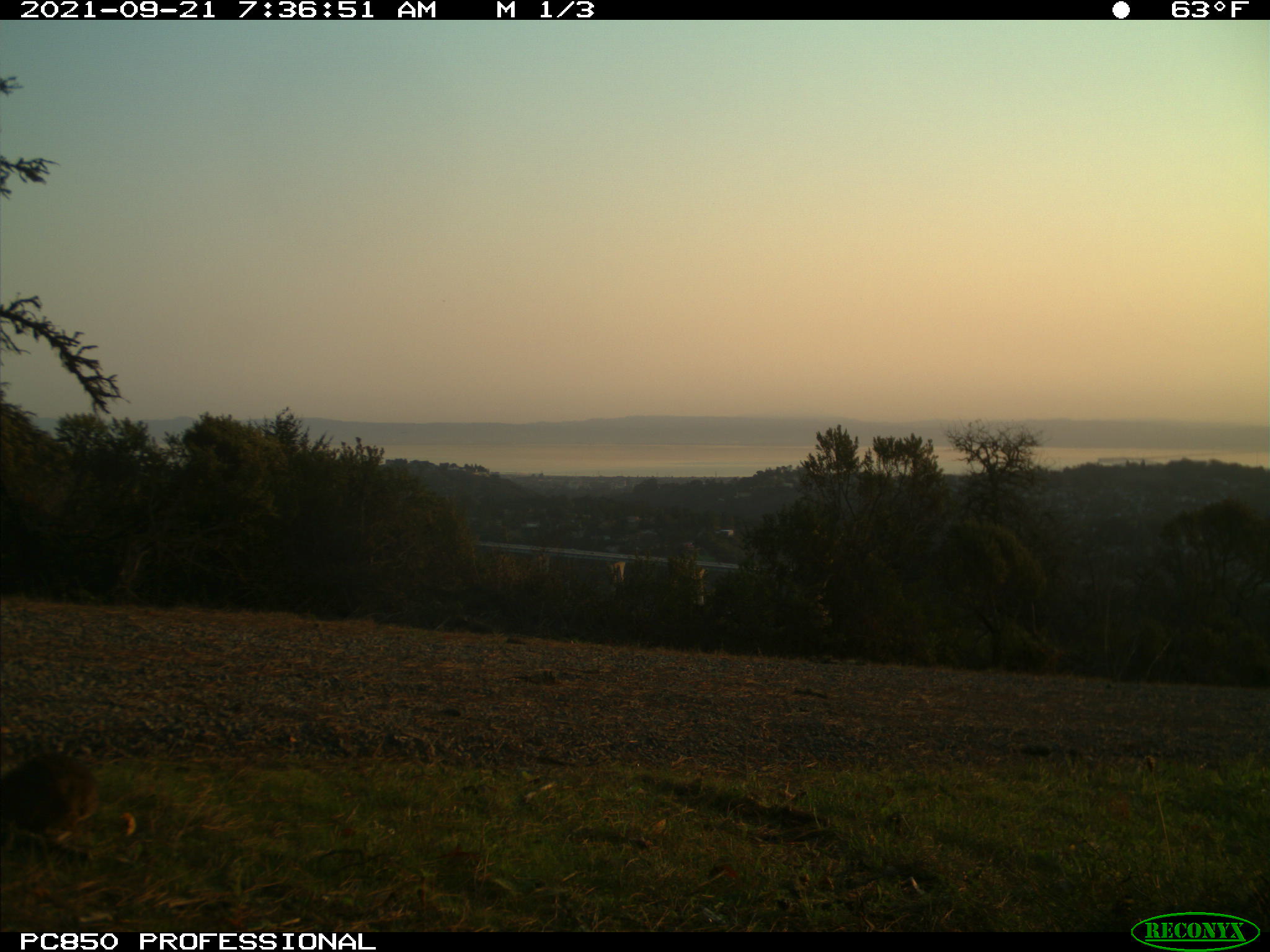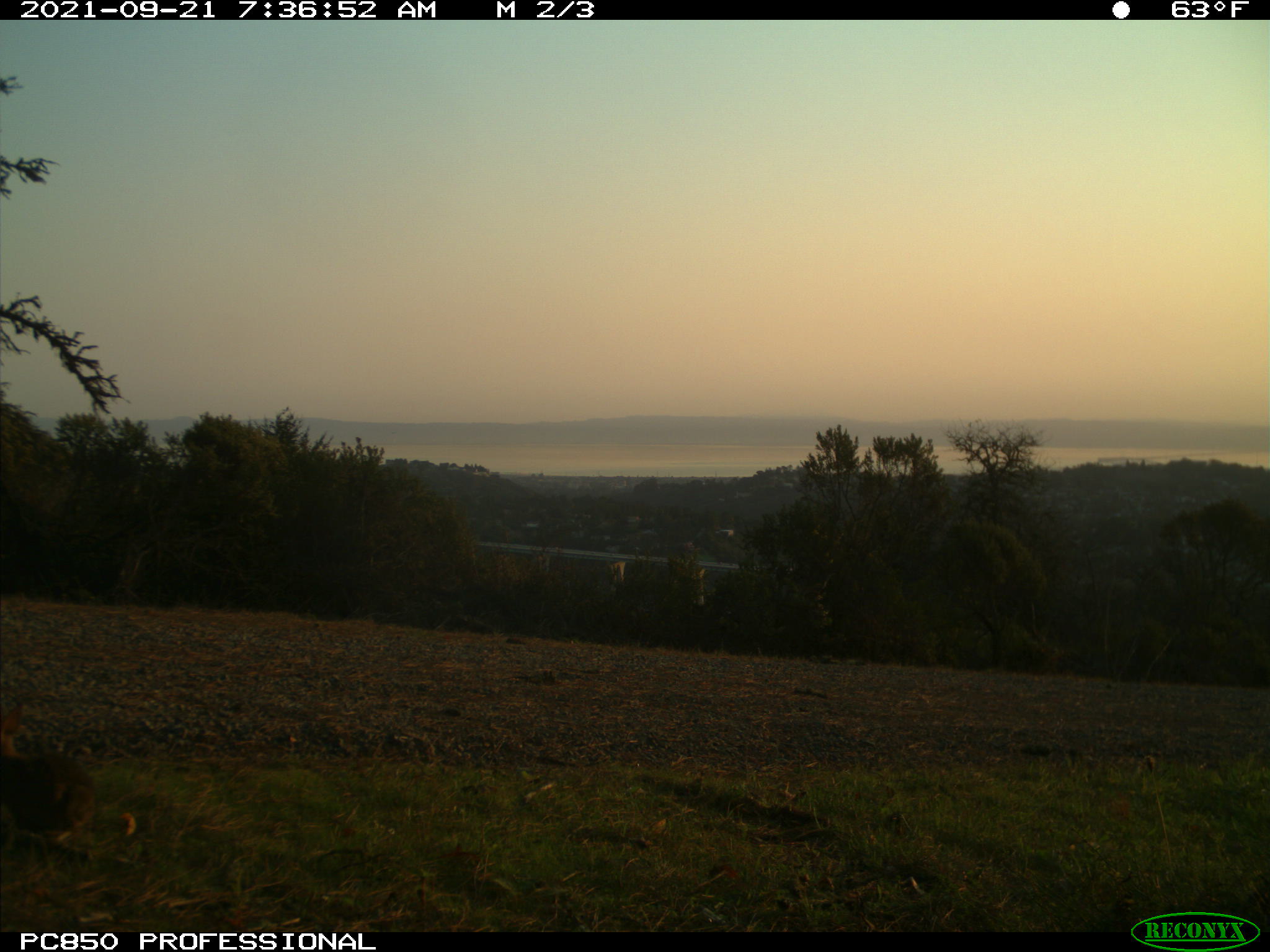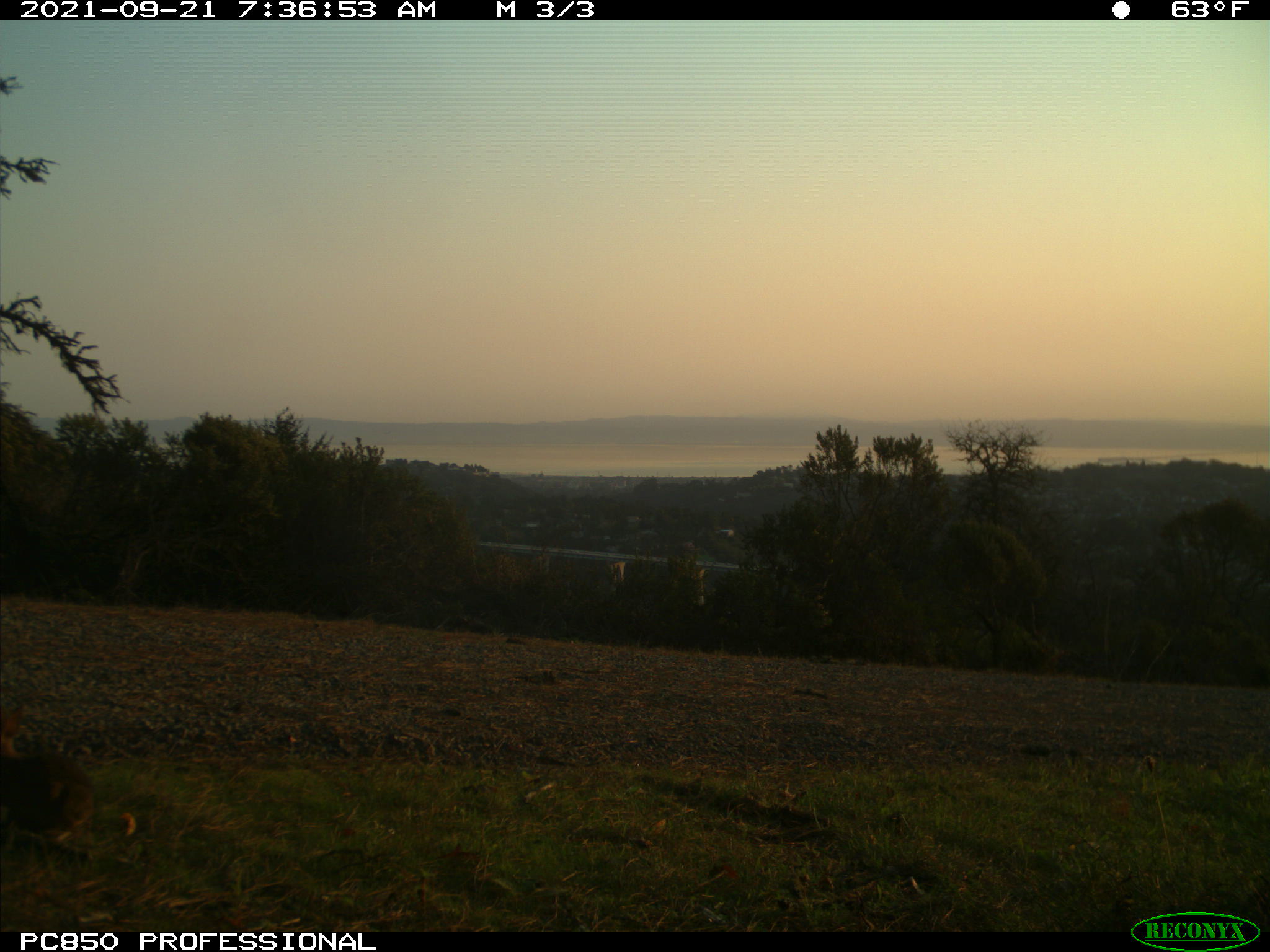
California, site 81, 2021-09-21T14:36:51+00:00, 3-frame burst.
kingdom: Animalia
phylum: Chordata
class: Mammalia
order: Lagomorpha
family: Leporidae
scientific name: Leporidae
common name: rabbit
Rabbit (Leporidae).